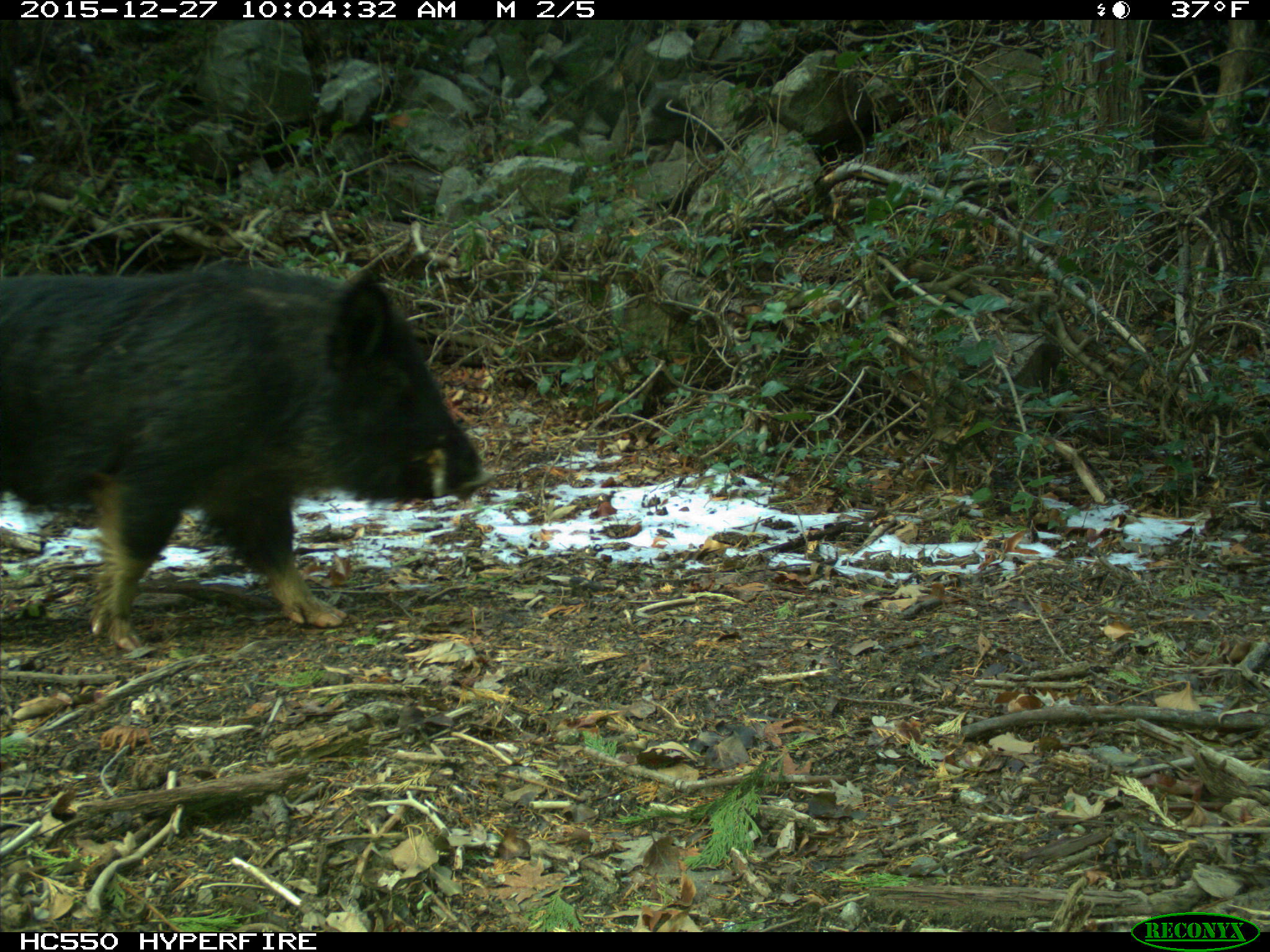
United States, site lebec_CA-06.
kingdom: Animalia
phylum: Chordata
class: Mammalia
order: Artiodactyla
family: Suidae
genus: Sus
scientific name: Sus scrofa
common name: wild boar